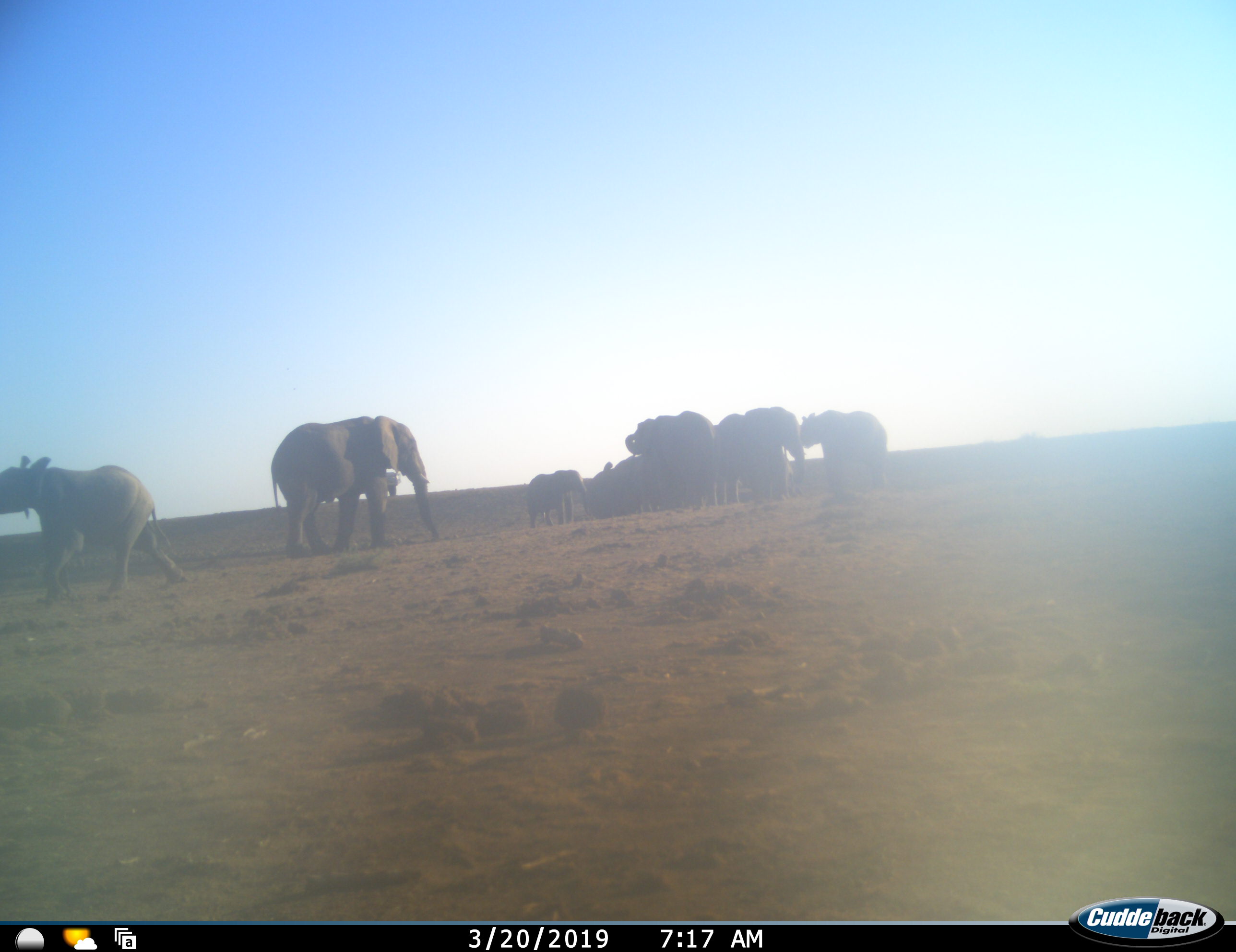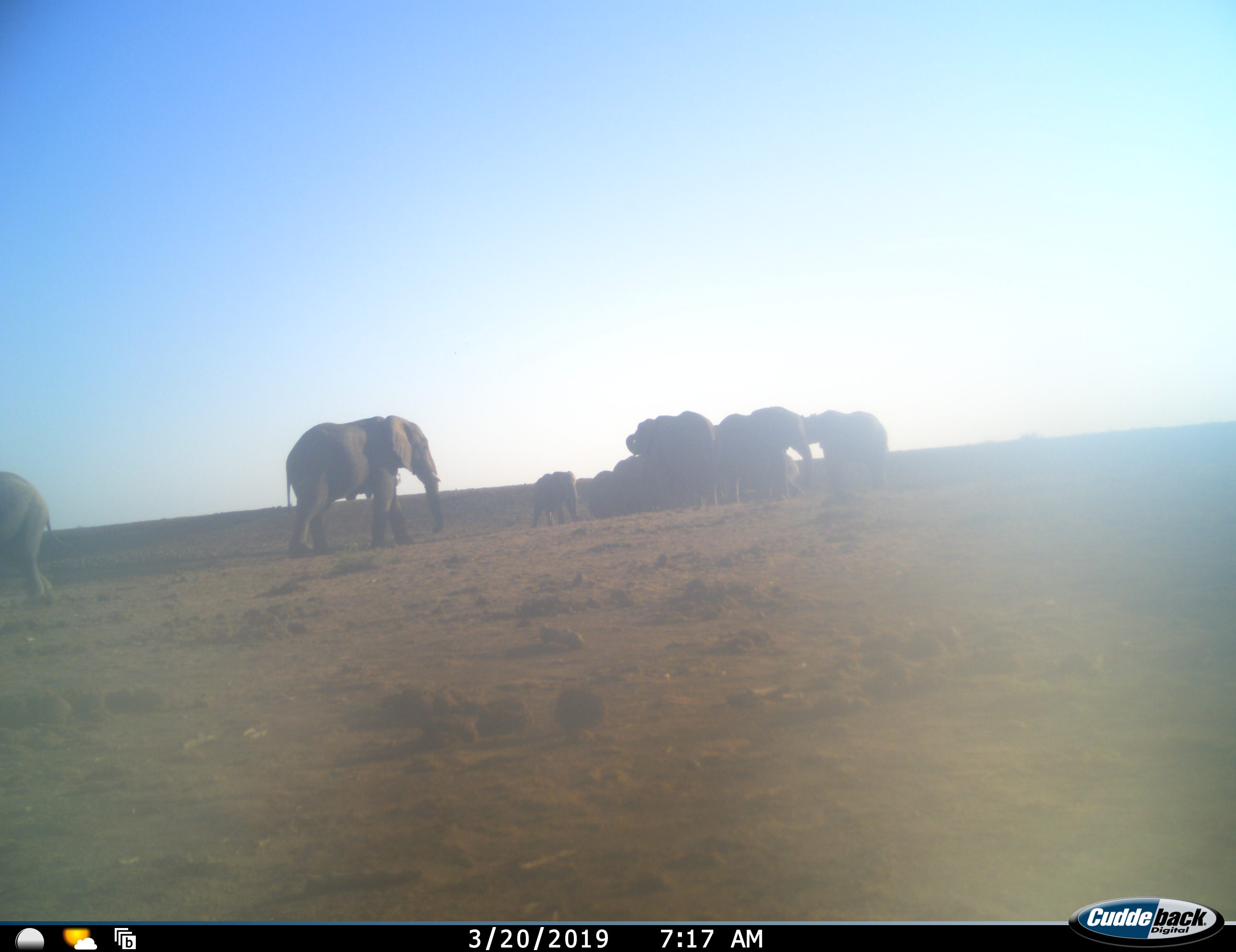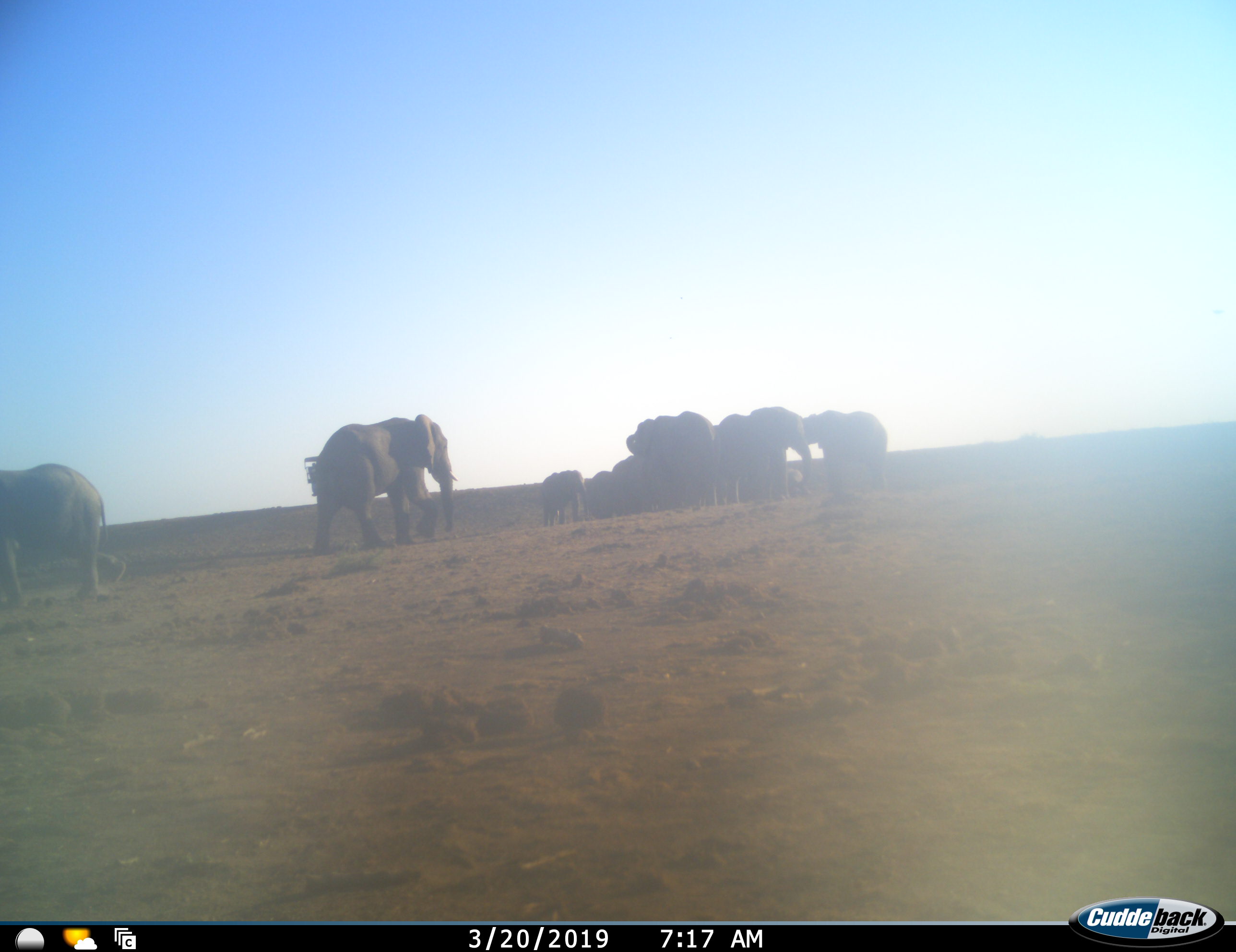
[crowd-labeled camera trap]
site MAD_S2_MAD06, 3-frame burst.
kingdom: Animalia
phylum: Chordata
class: Mammalia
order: Proboscidea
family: Elephantidae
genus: Loxodonta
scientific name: Loxodonta africana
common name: african bush elephant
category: elephant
Elephant (african bush elephant) (Loxodonta africana), count 11-50. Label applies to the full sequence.